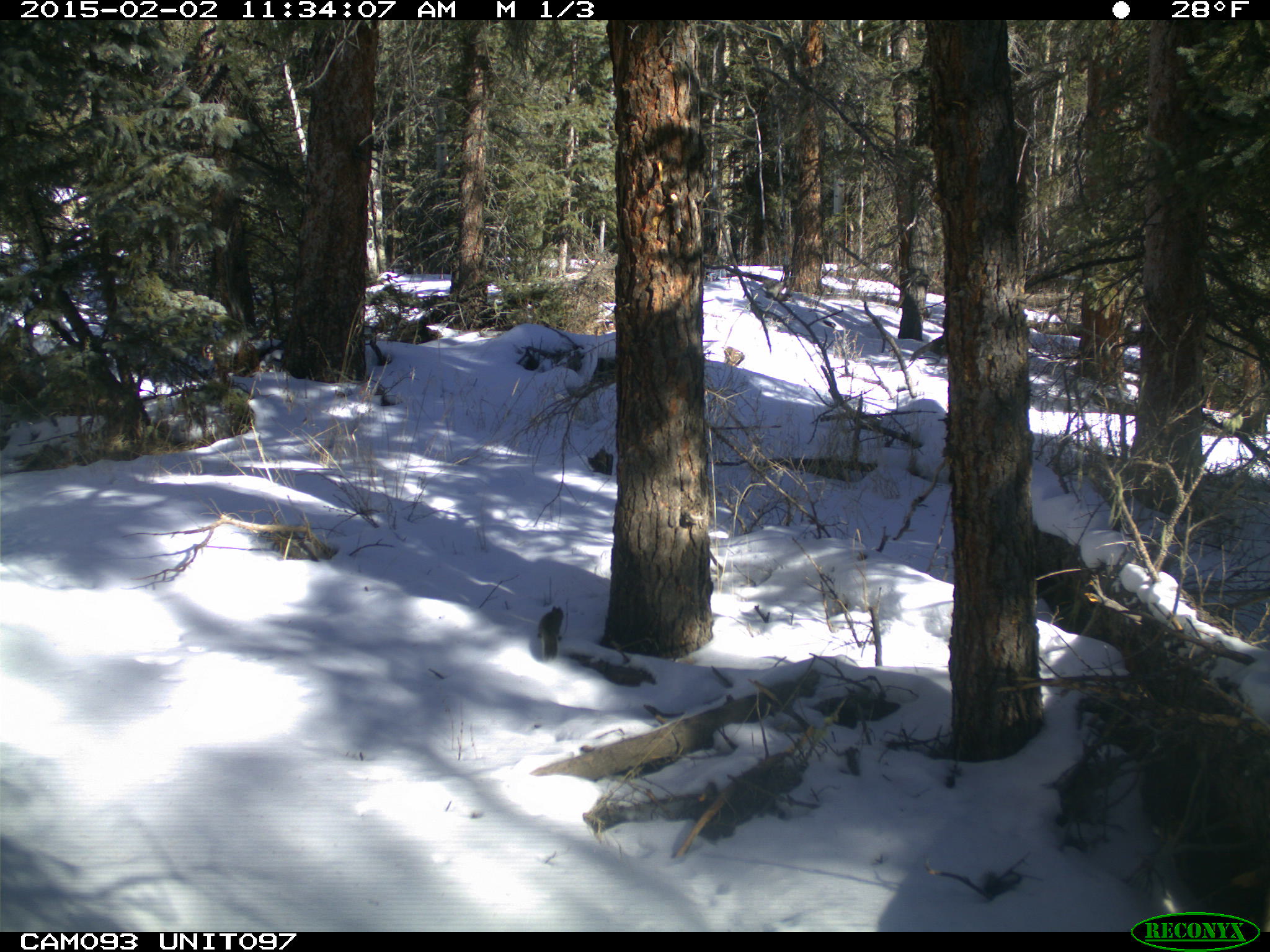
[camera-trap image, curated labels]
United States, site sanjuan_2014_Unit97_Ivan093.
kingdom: Animalia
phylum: Chordata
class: Mammalia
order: Rodentia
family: Sciuridae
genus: Tamiasciurus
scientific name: Tamiasciurus hudsonicus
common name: american red squirrel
Tamiasciurus hudsonicus (american red squirrel).